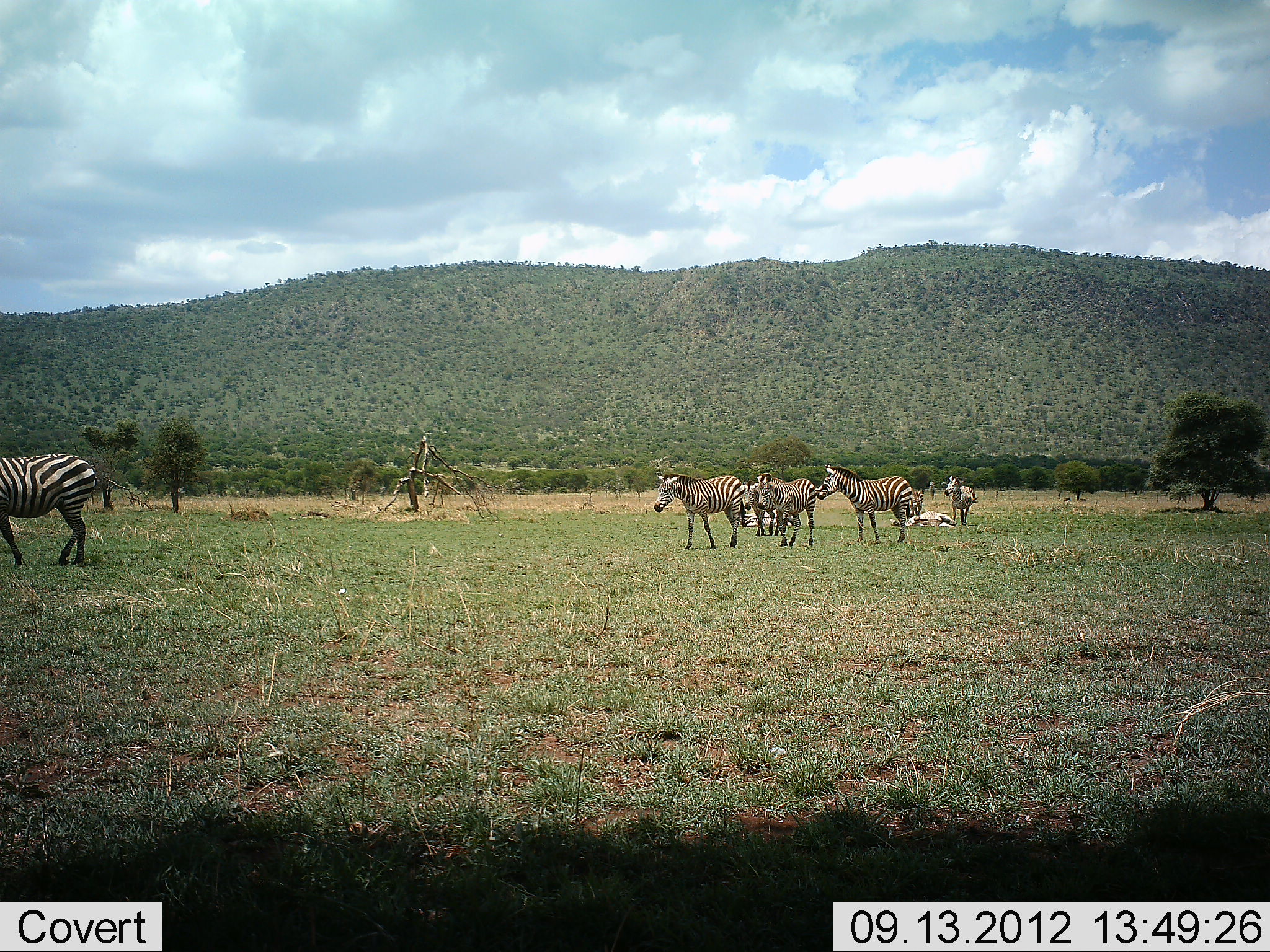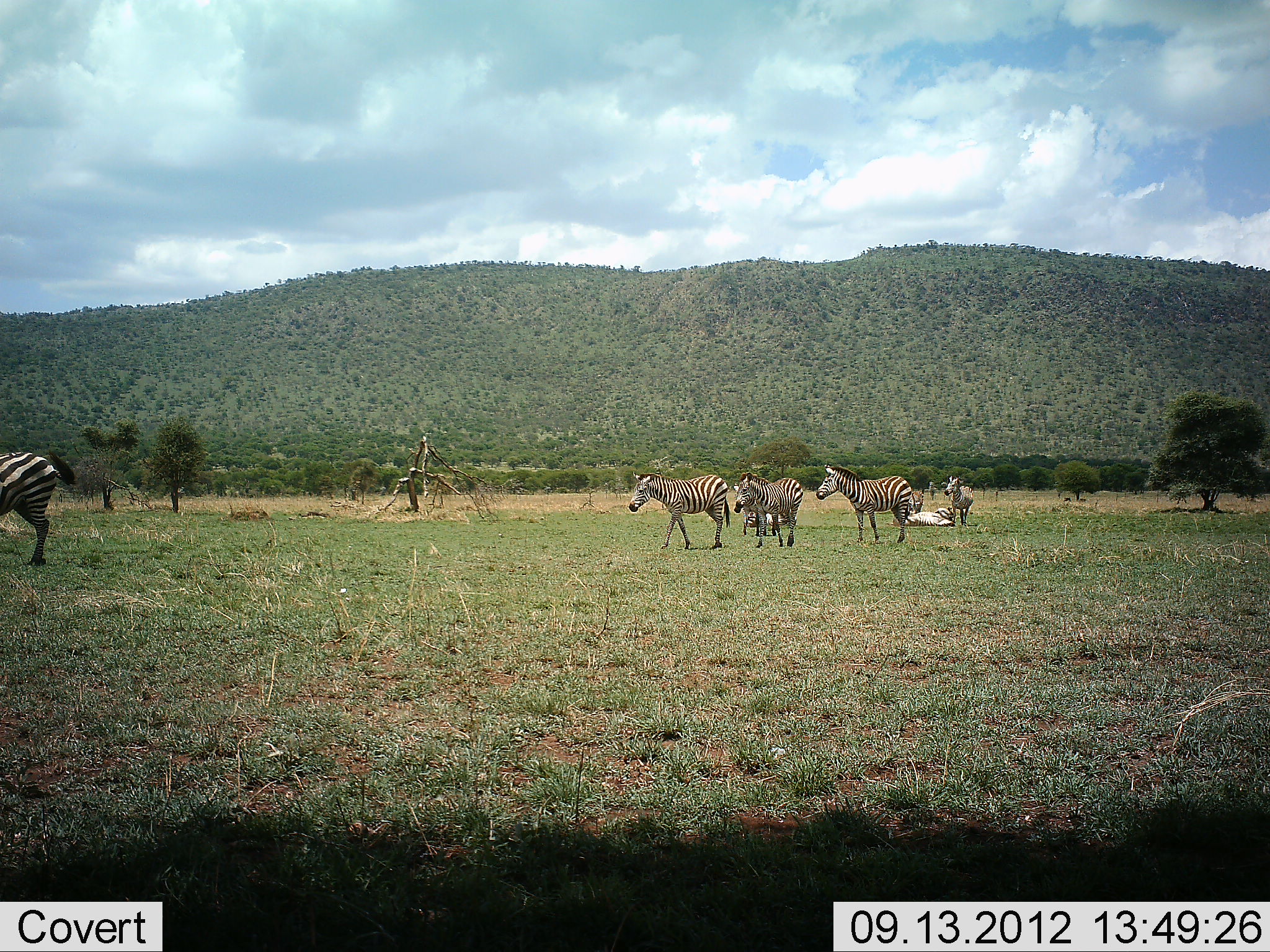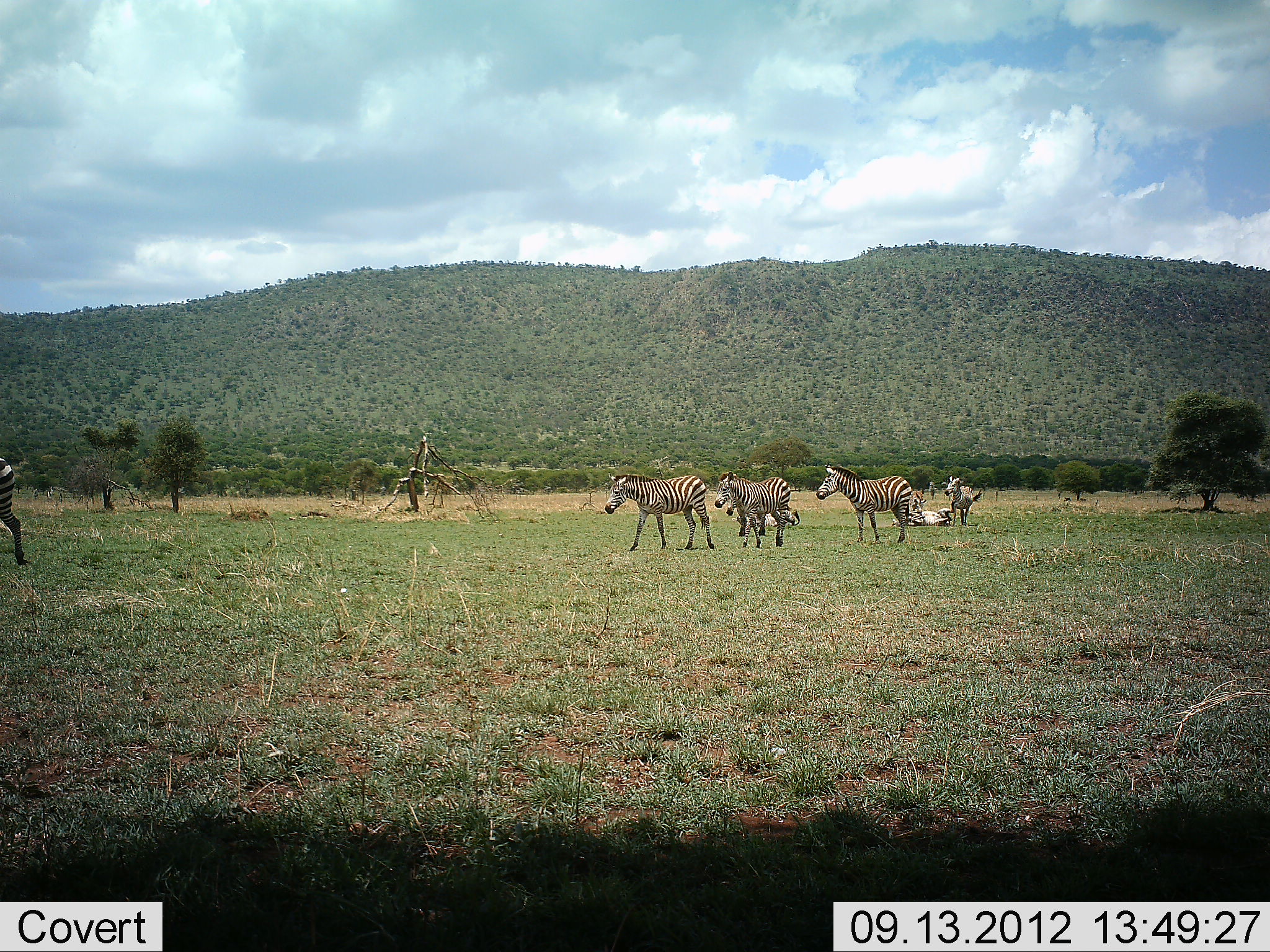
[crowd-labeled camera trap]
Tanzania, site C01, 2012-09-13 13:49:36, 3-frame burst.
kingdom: Animalia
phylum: Chordata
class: Mammalia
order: Perissodactyla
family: Equidae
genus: Equus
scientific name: Equus quagga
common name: plains zebra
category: zebra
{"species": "zebra (plains zebra) (Equus quagga)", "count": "7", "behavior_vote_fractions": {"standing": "70%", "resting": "50%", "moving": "90%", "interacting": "10%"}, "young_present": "0%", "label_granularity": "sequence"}